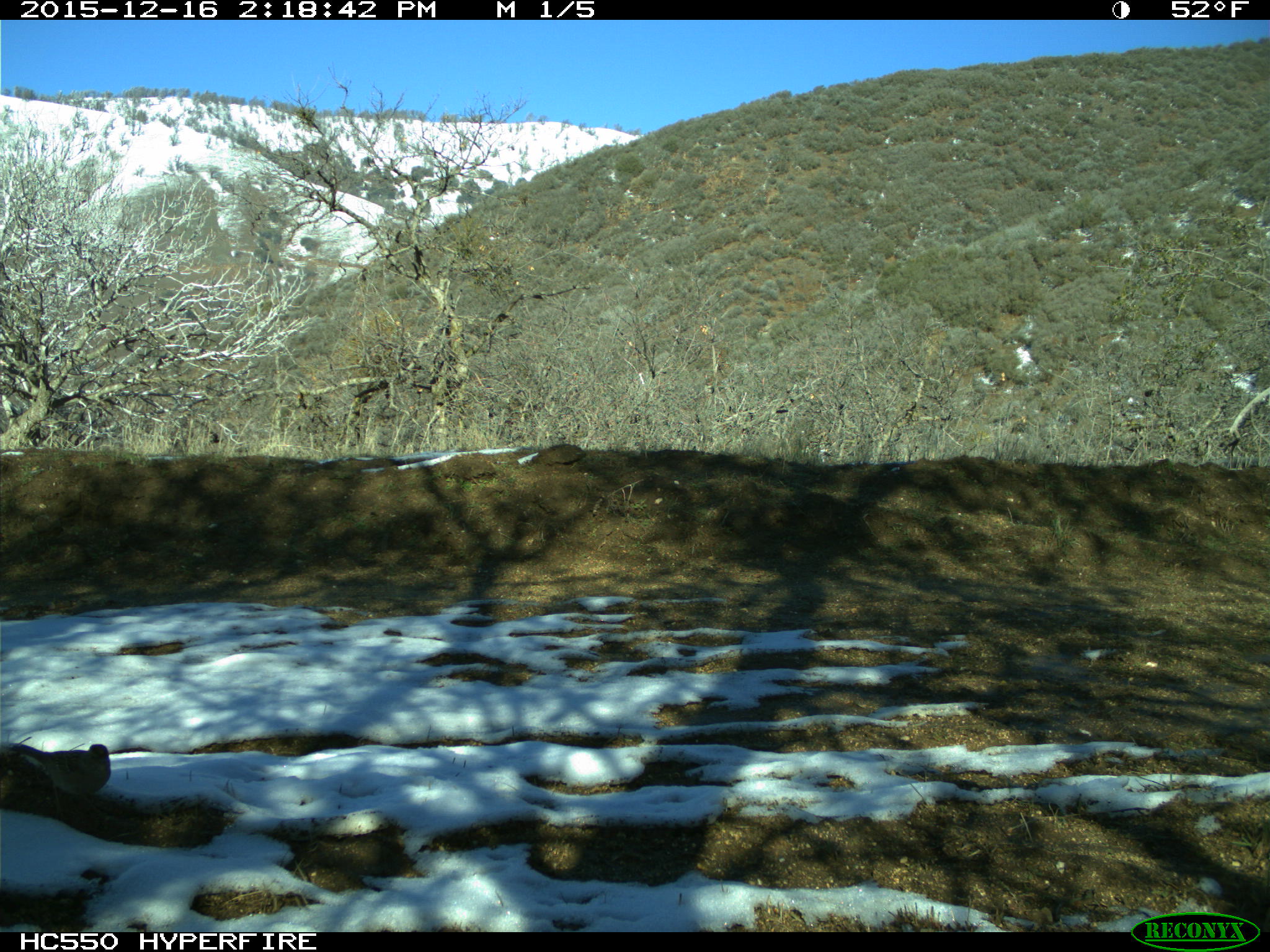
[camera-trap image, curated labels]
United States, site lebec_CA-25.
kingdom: Animalia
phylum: Chordata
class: Aves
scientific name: Aves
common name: birds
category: unidentified bird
Unidentified bird (birds) (Aves).